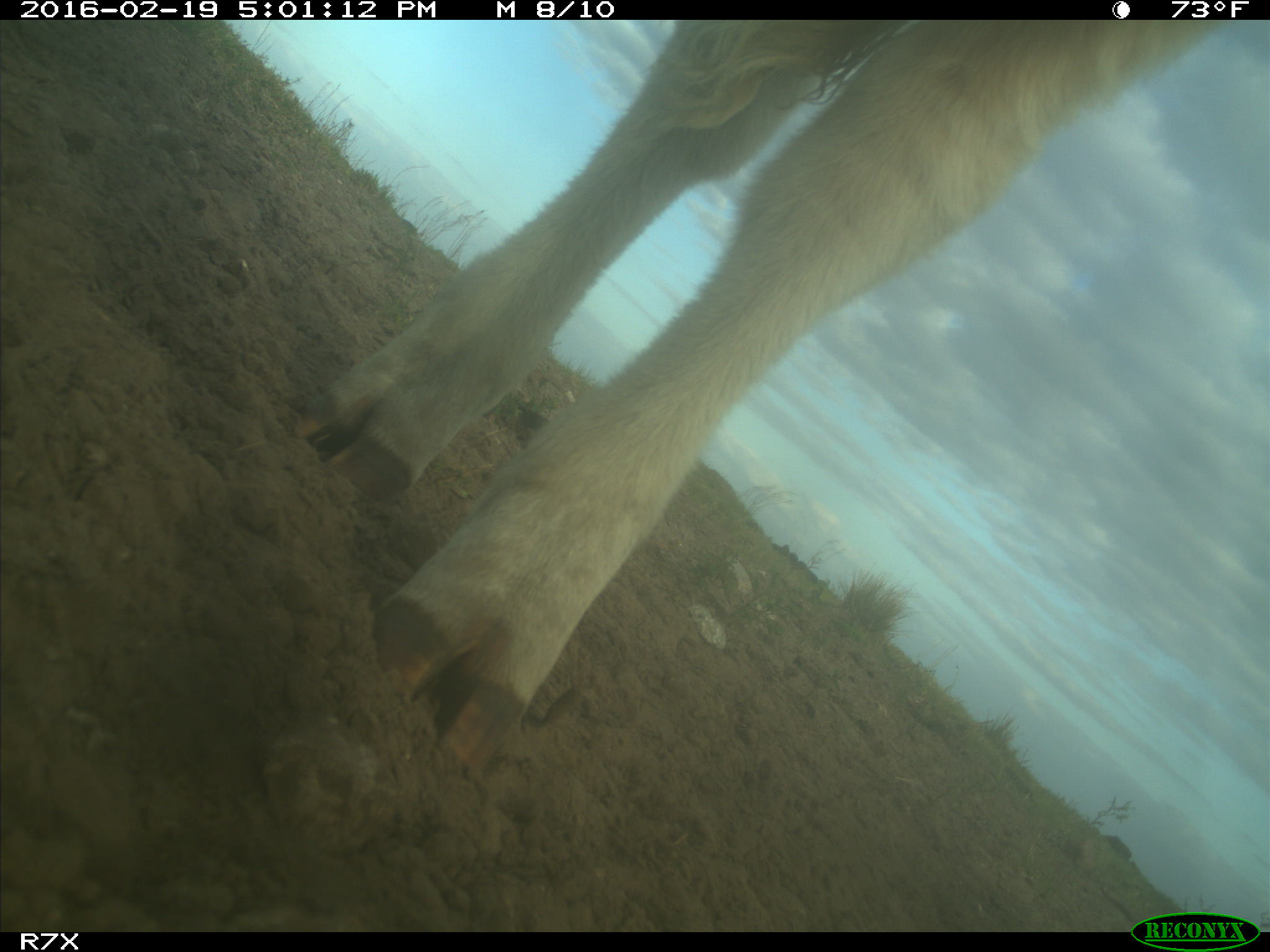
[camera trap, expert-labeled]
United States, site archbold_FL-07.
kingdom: Animalia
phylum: Chordata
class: Mammalia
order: Artiodactyla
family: Bovidae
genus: Bos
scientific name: Bos taurus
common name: domestic cow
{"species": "Bos taurus (domestic cow)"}